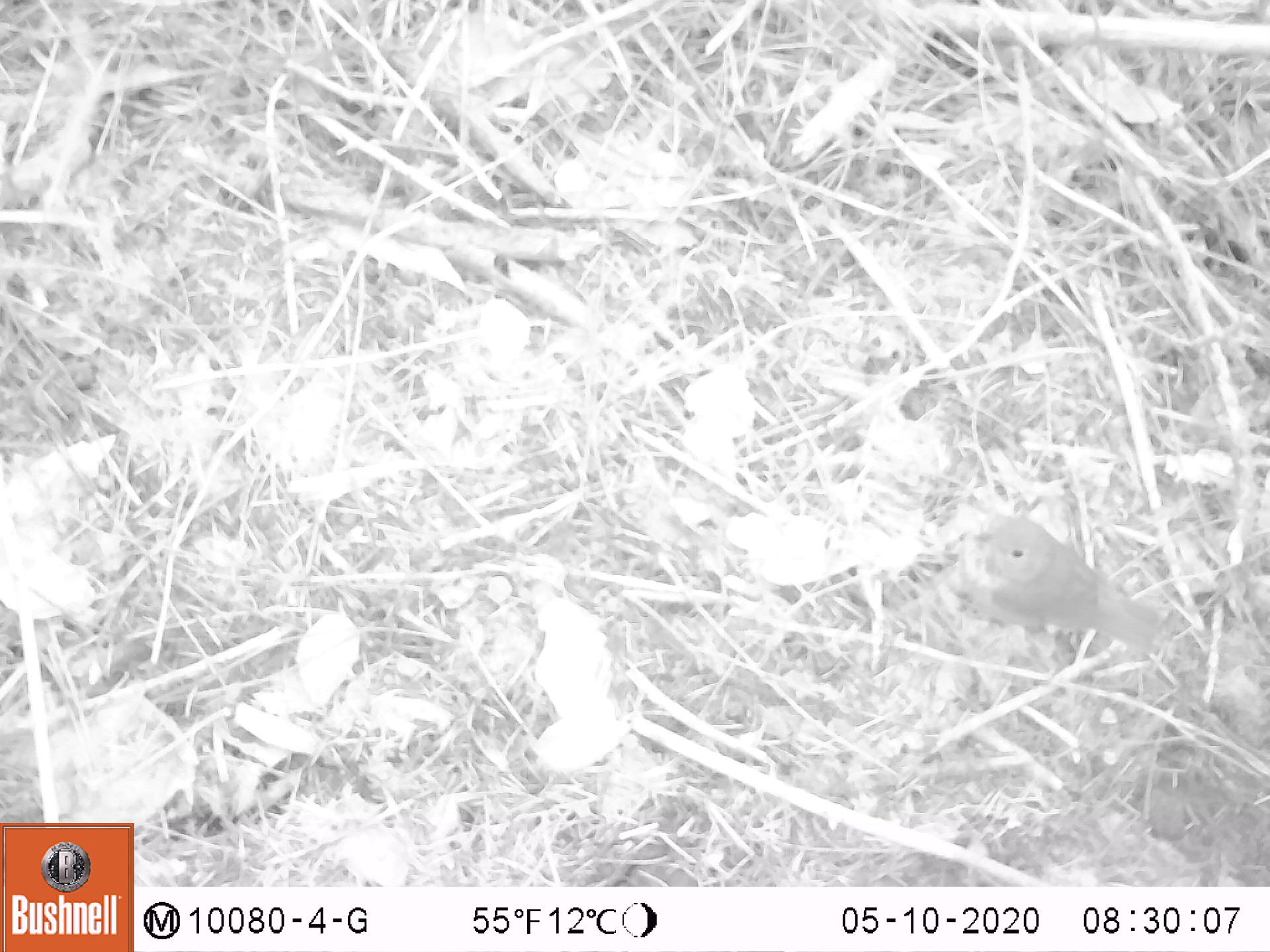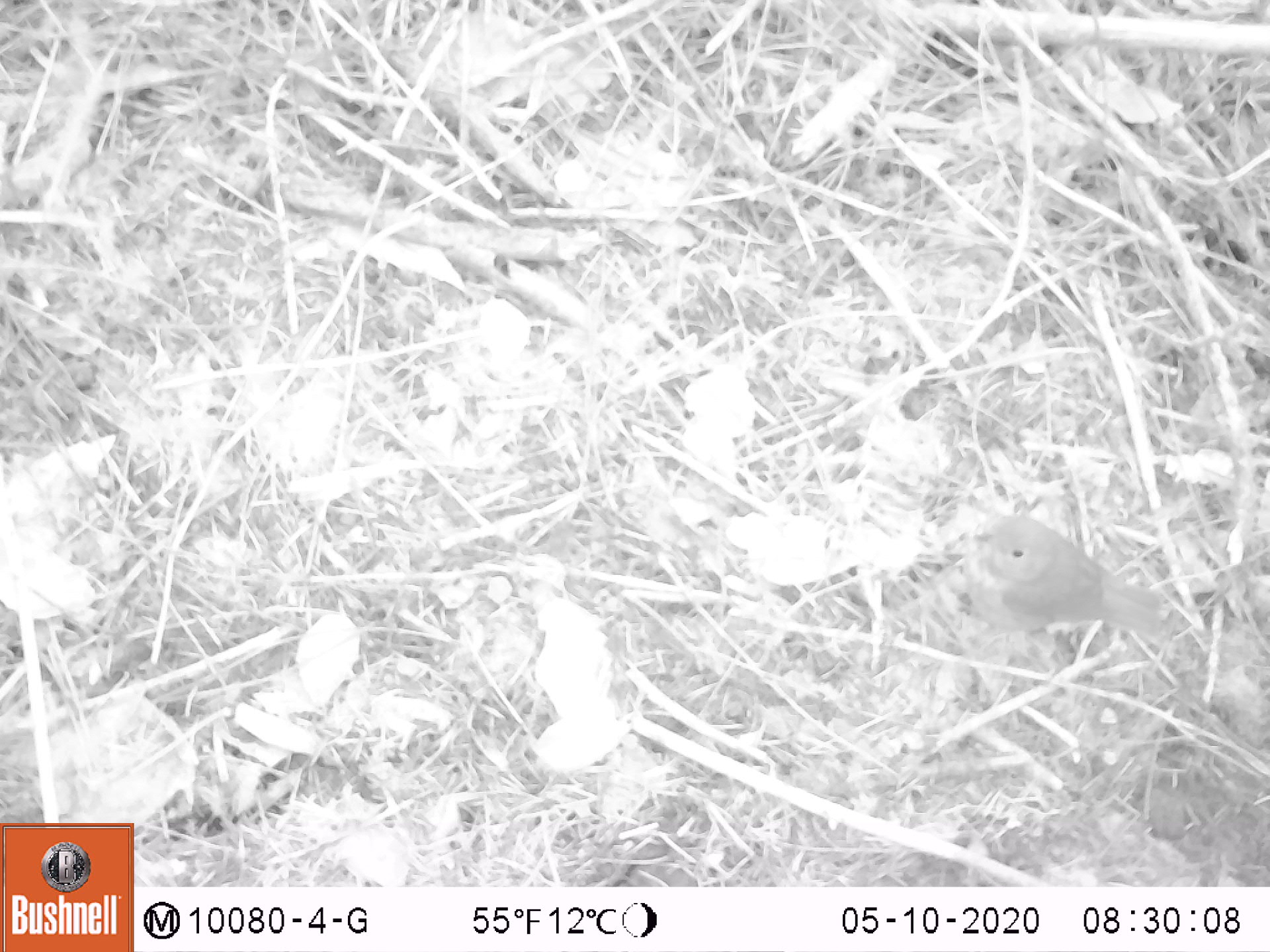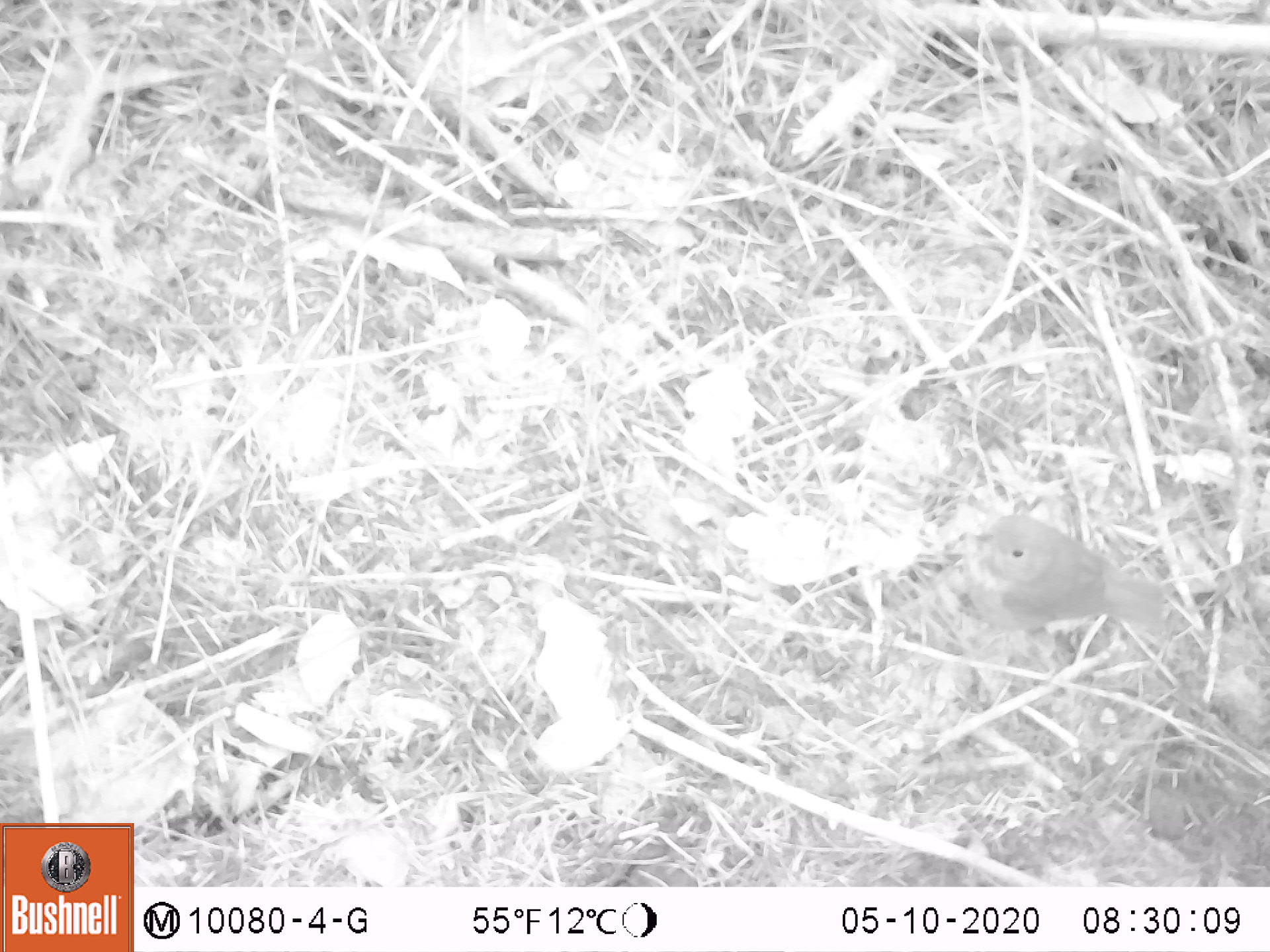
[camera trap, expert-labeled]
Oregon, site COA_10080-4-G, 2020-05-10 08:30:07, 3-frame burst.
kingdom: Animalia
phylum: Chordata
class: Aves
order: Passeriformes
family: Turdidae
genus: Catharus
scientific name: Catharus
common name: brown thrushes and nightingale-thrushes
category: catharus species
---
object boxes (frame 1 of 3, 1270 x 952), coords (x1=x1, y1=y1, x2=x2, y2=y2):
catharus species: (x1=946, y1=496, x2=1177, y2=674)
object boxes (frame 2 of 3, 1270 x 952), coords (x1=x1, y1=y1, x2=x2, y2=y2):
catharus species: (x1=952, y1=497, x2=1181, y2=651)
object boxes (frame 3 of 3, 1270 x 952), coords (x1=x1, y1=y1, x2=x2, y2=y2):
catharus species: (x1=946, y1=491, x2=1183, y2=653)